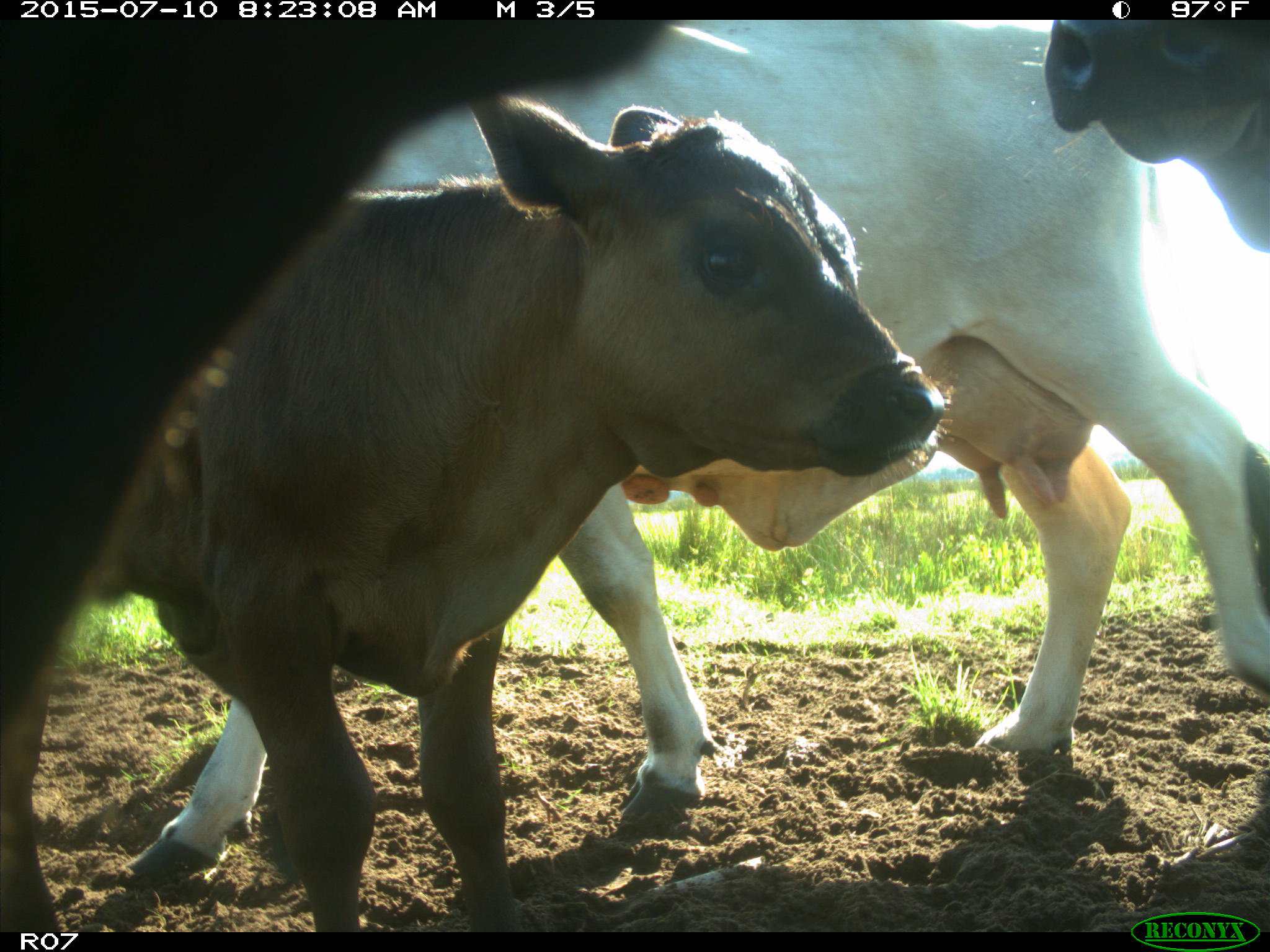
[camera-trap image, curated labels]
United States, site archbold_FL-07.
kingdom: Animalia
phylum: Chordata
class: Mammalia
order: Artiodactyla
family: Bovidae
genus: Bos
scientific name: Bos taurus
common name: domestic cow